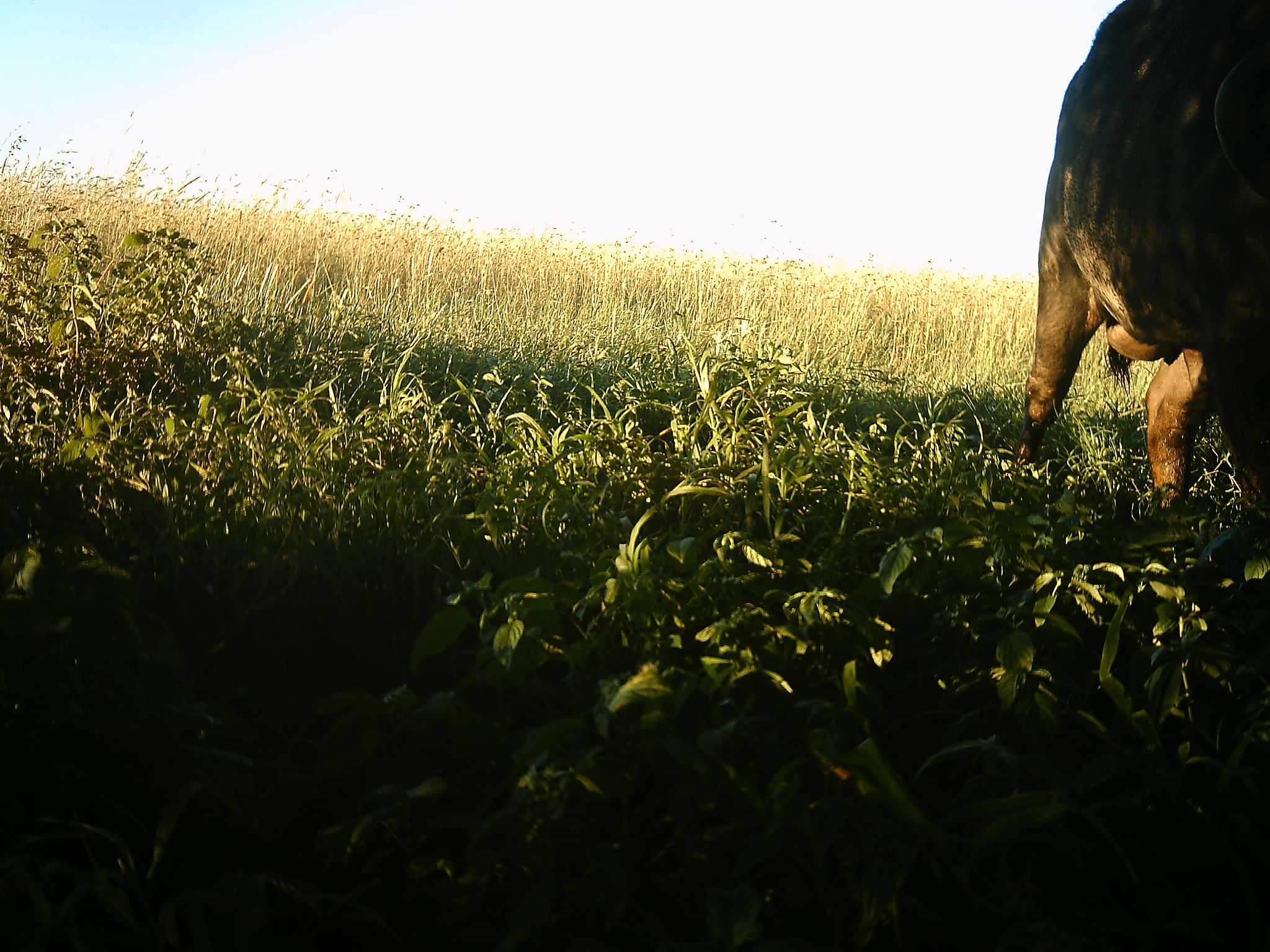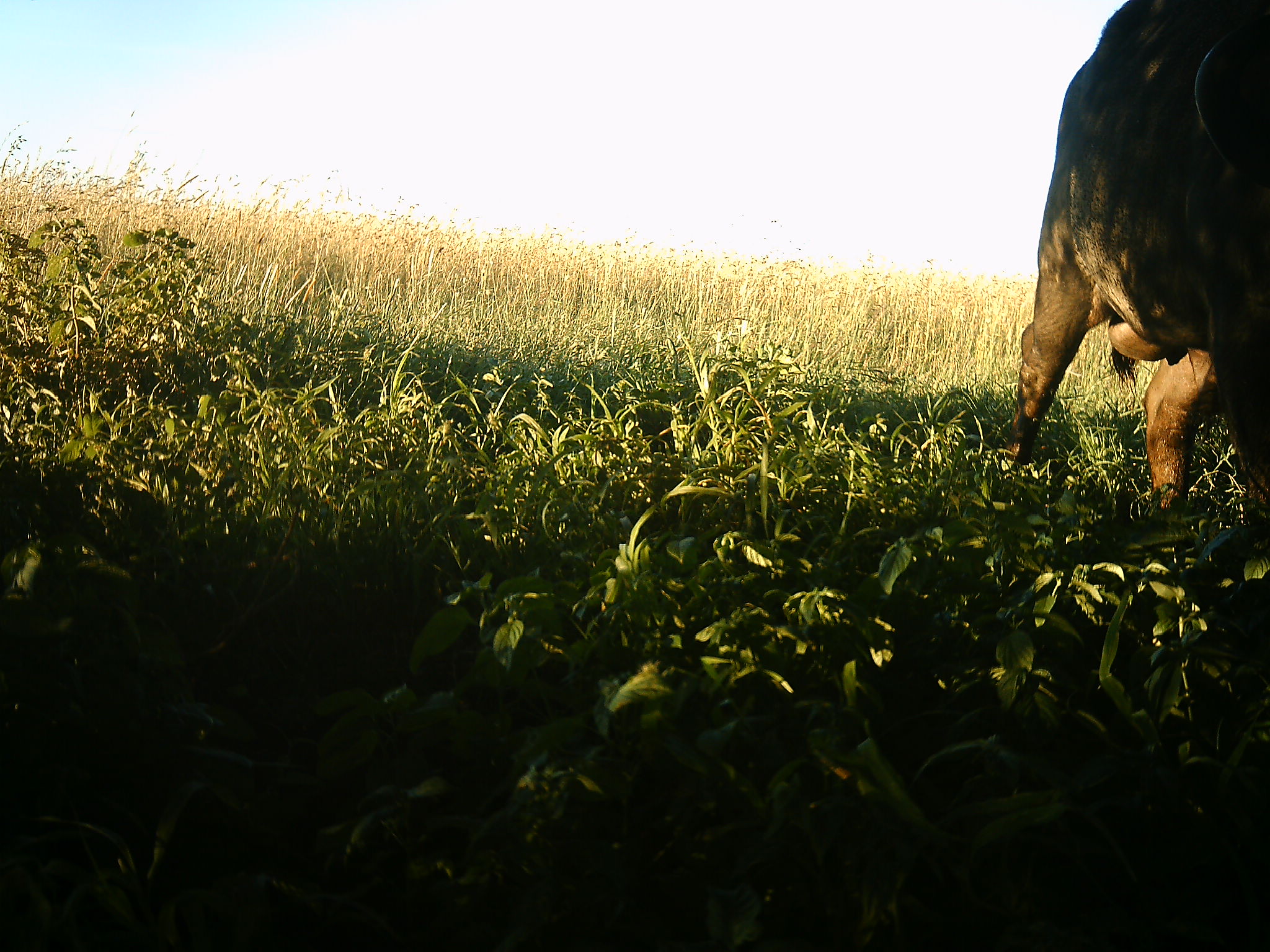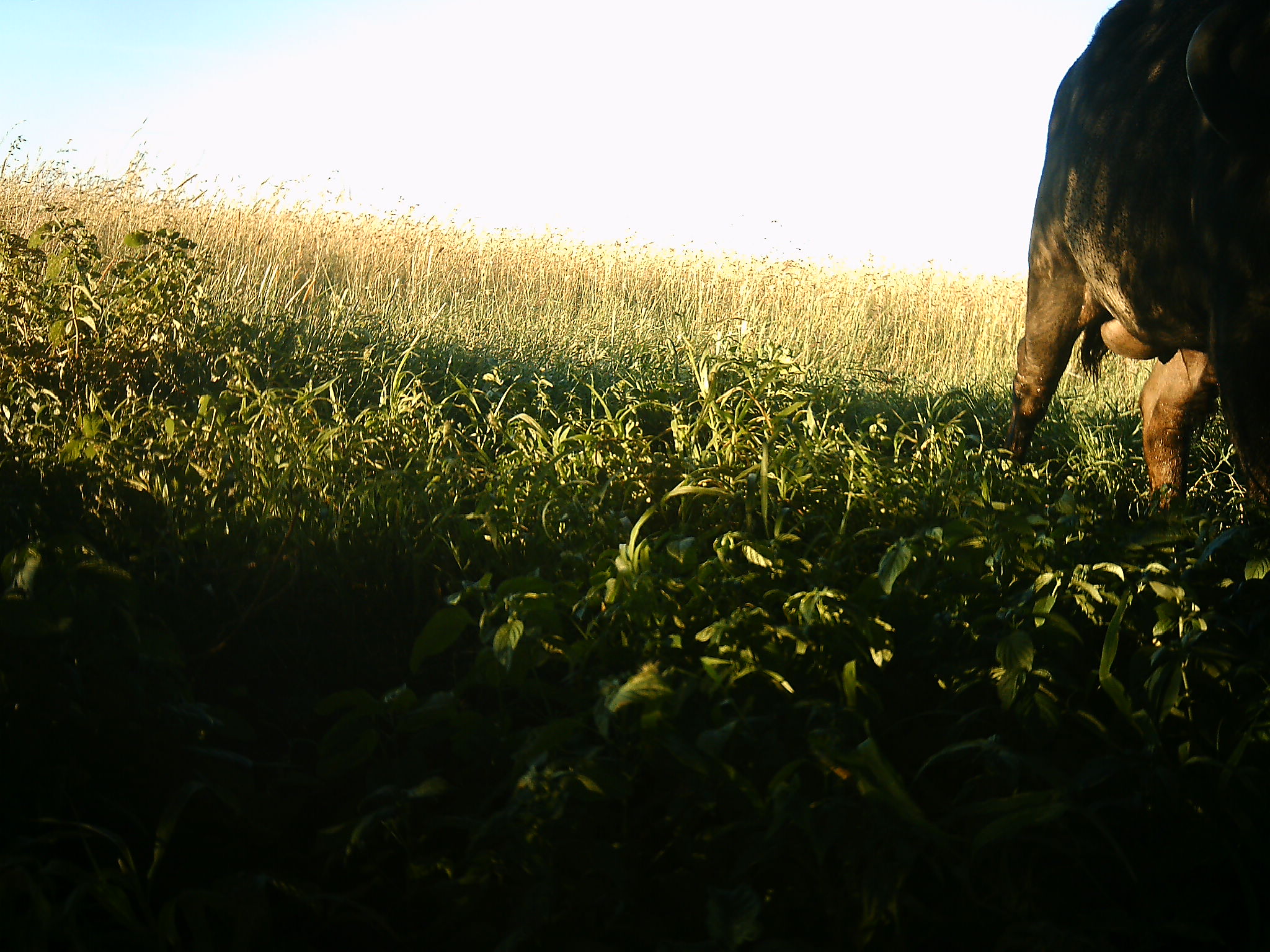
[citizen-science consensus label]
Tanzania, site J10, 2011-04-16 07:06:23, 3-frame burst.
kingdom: Animalia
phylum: Chordata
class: Mammalia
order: Artiodactyla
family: Bovidae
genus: Syncerus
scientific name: Syncerus caffer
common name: cape buffalo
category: buffalo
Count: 1.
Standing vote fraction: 73%.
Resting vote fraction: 0%.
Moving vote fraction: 9%.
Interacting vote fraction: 0%.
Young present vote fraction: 0%.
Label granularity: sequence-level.